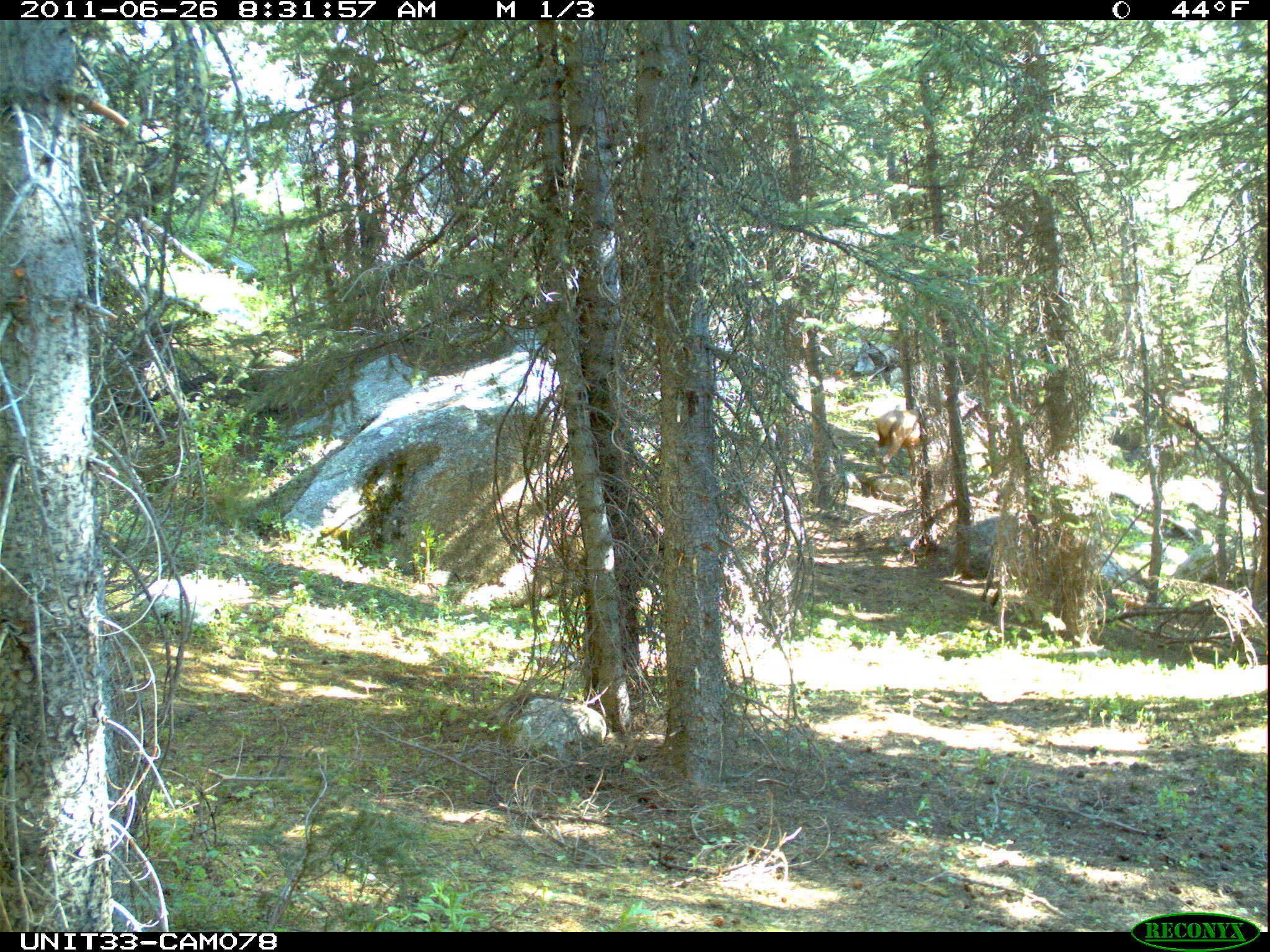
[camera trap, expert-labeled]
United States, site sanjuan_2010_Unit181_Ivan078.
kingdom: Animalia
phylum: Chordata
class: Mammalia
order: Artiodactyla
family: Cervidae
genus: Cervus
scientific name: Cervus elaphus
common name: red deer